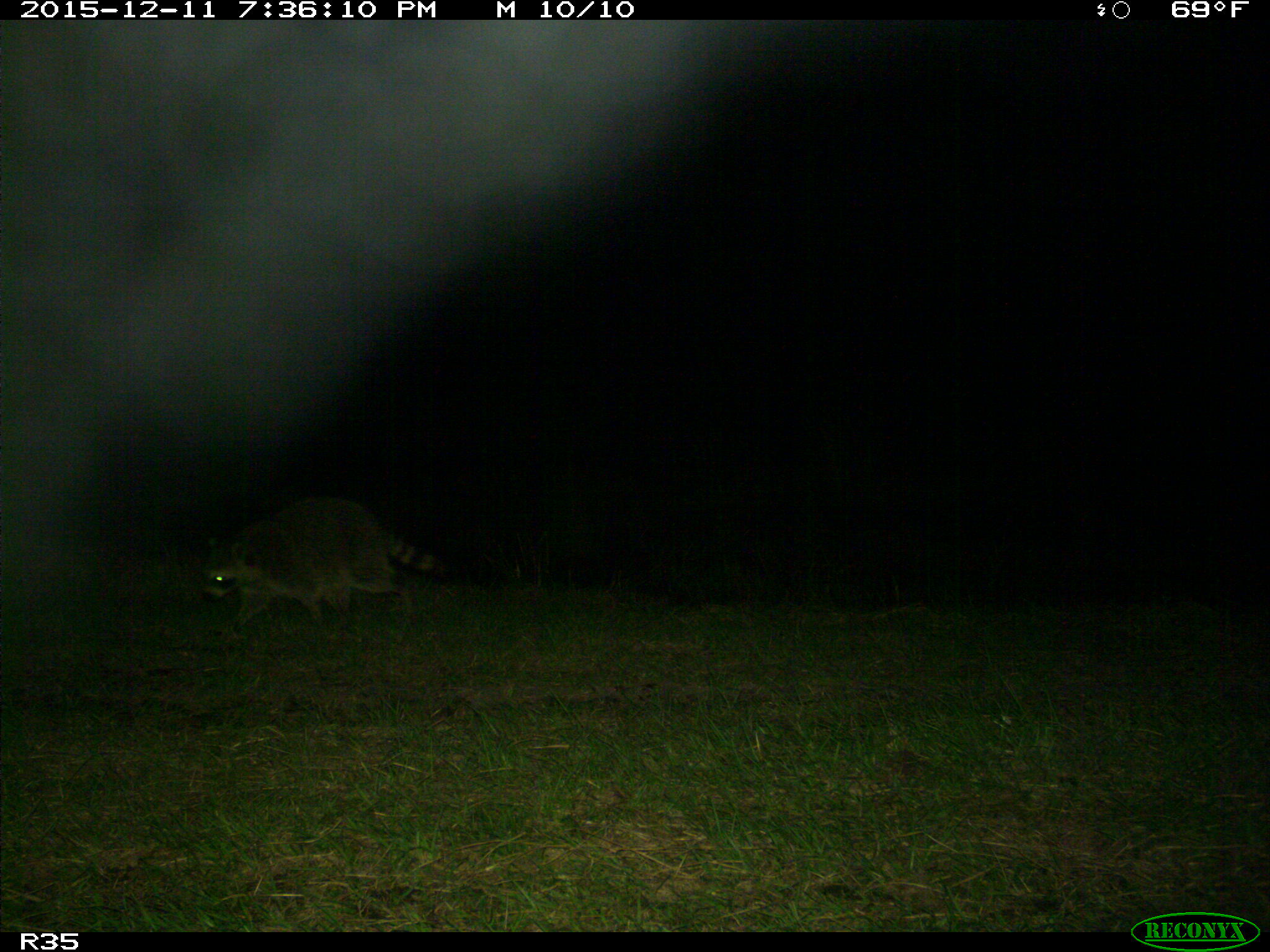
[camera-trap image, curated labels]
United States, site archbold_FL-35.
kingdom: Animalia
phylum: Chordata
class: Mammalia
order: Carnivora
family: Procyonidae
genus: Procyon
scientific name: Procyon lotor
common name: common raccoon